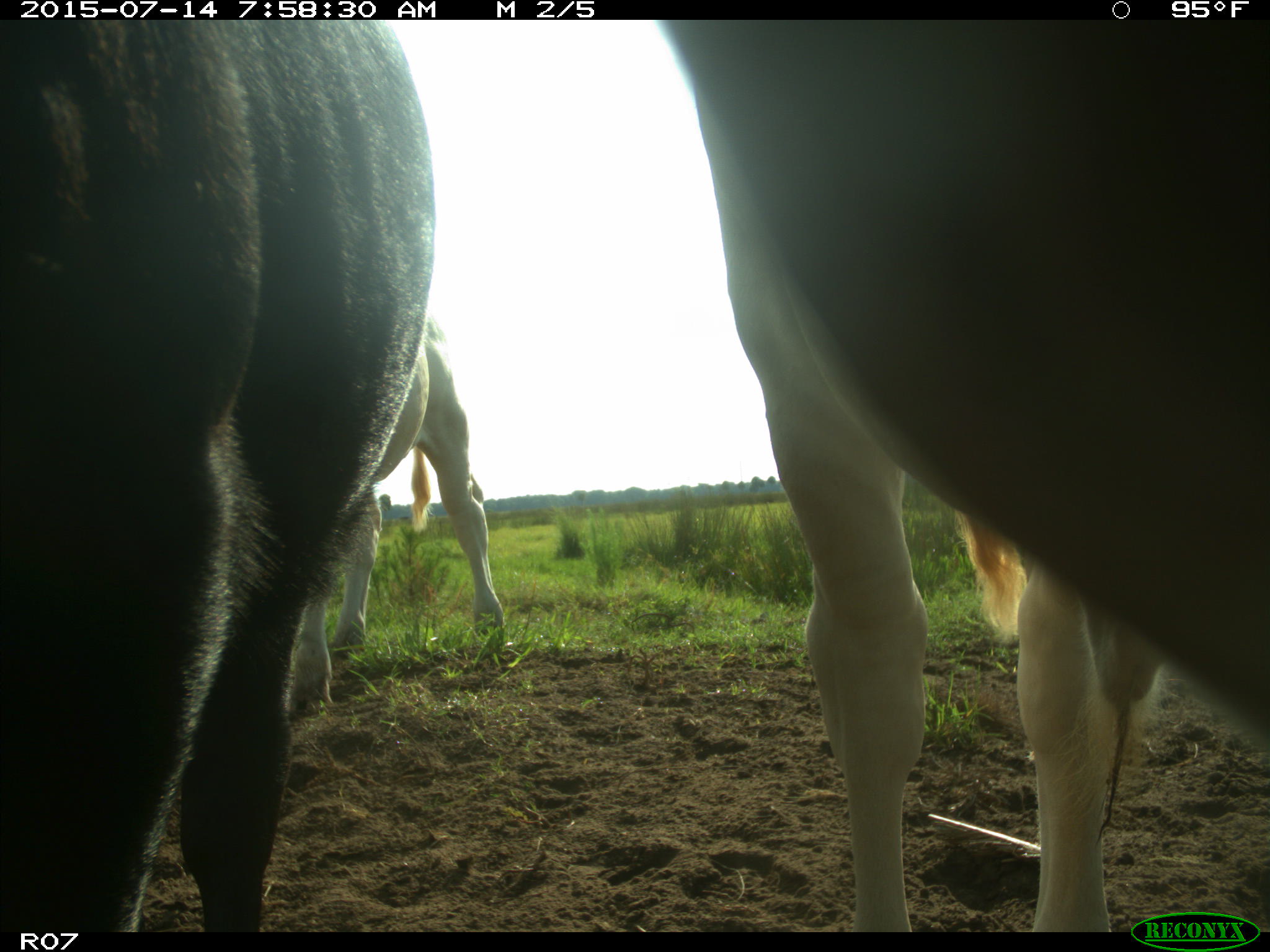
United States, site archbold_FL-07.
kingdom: Animalia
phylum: Chordata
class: Mammalia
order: Artiodactyla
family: Bovidae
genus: Bos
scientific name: Bos taurus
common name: domestic cow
Bos taurus (domestic cow).